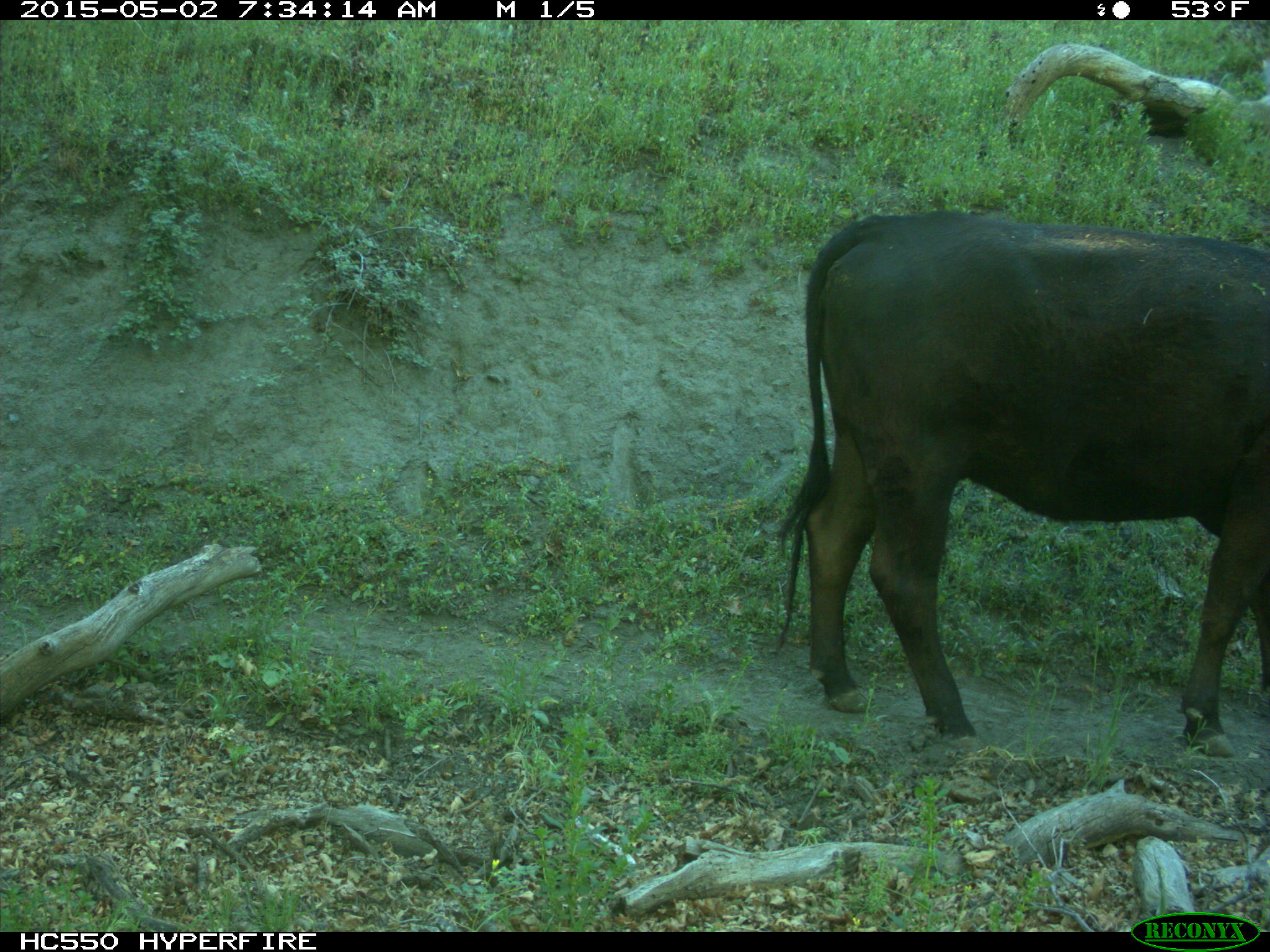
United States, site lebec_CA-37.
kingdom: Animalia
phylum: Chordata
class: Mammalia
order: Artiodactyla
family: Bovidae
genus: Bos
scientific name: Bos taurus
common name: domestic cow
Bos taurus (domestic cow).